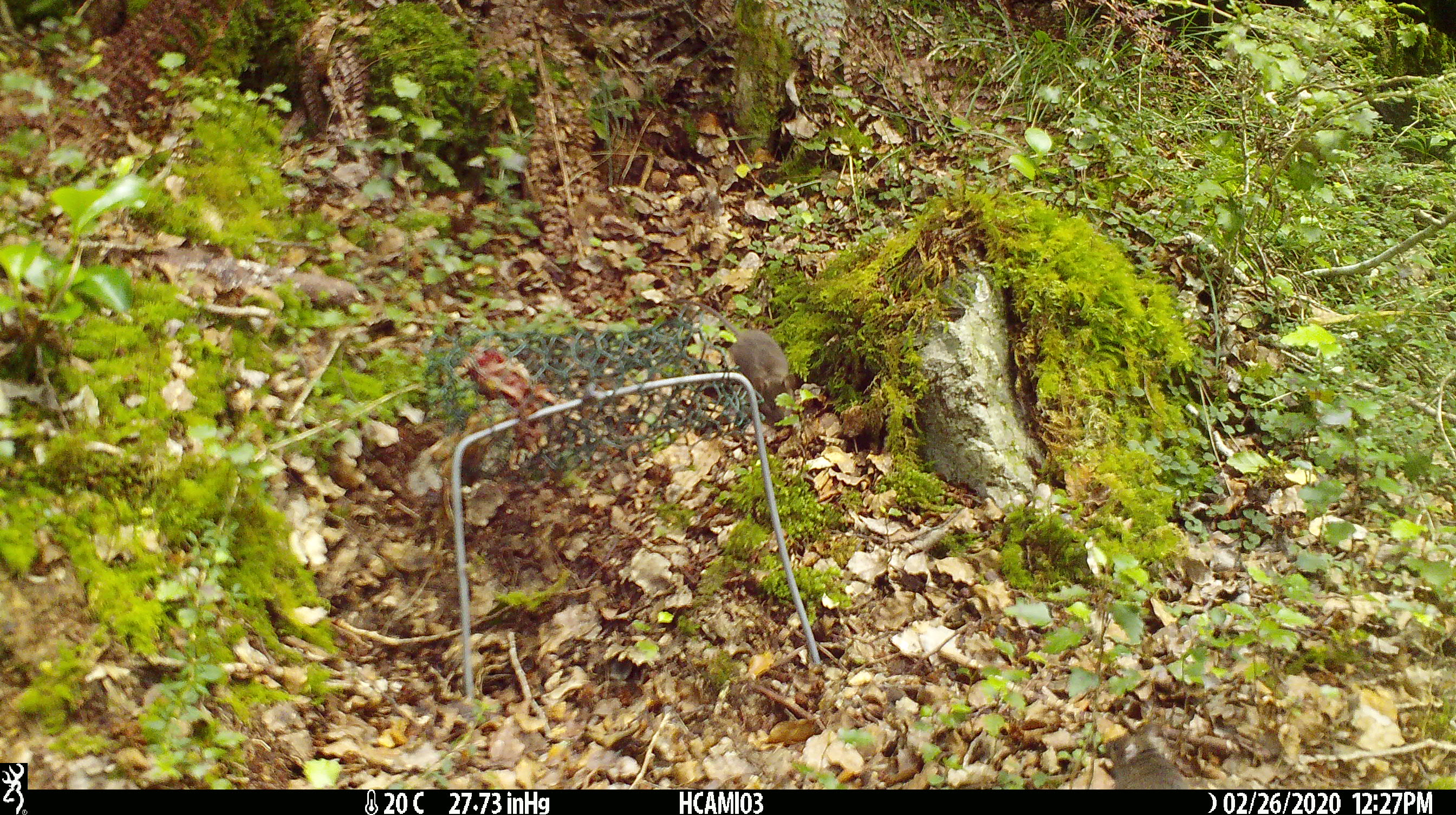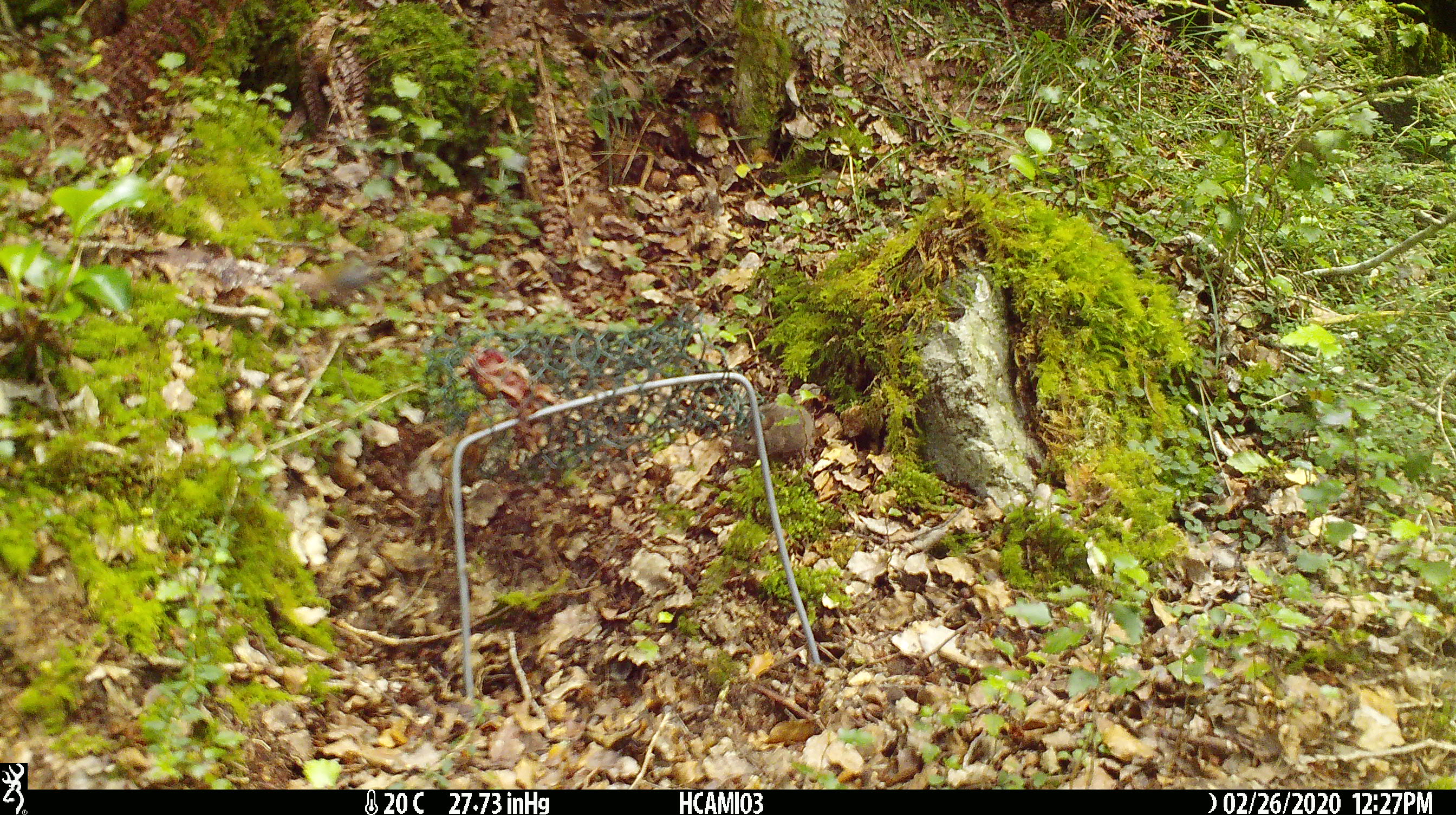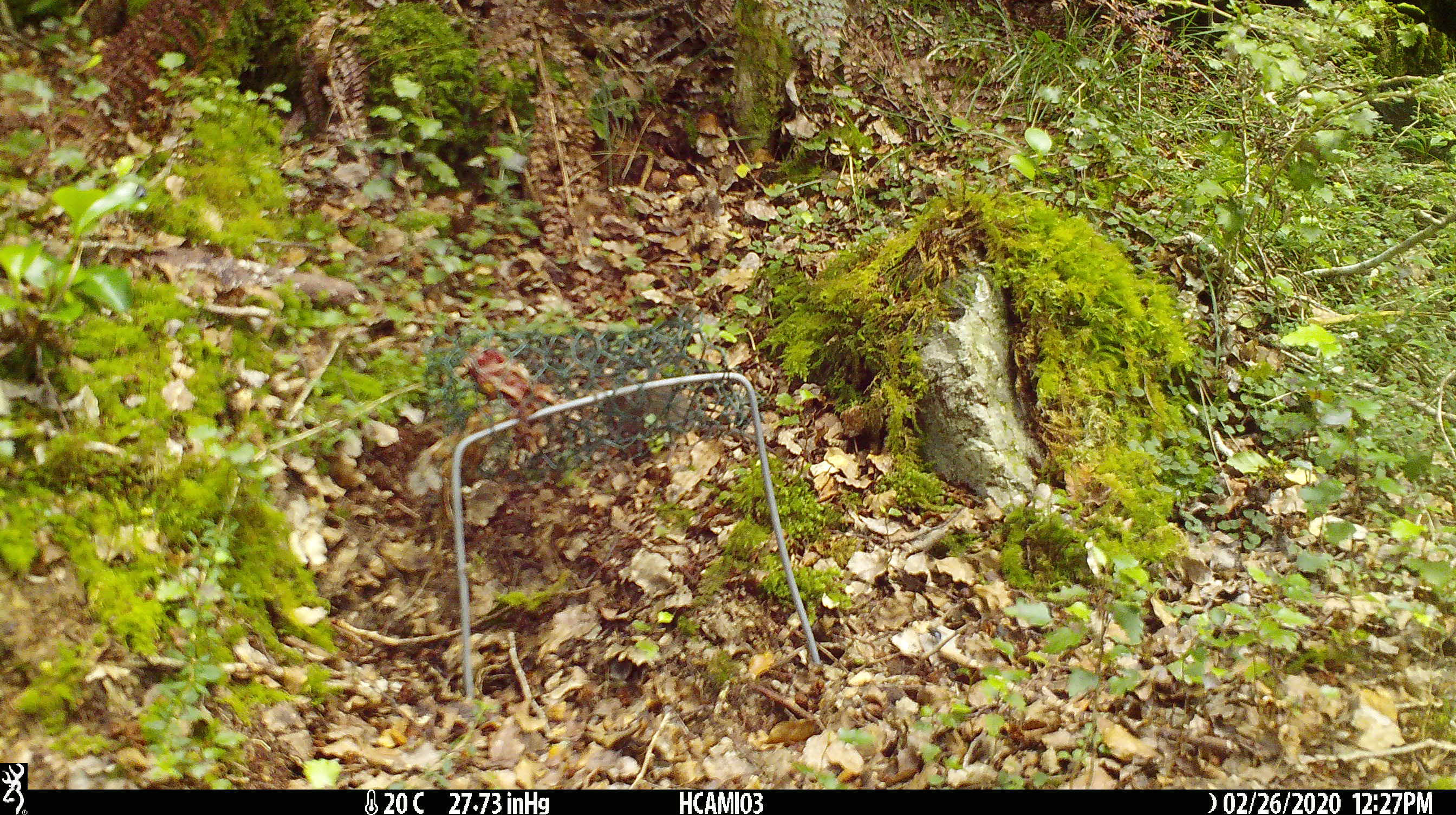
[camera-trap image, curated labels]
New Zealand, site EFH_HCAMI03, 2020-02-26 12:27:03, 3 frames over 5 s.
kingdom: Animalia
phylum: Chordata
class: Mammalia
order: Rodentia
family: Muridae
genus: Mus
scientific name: Mus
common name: mouse